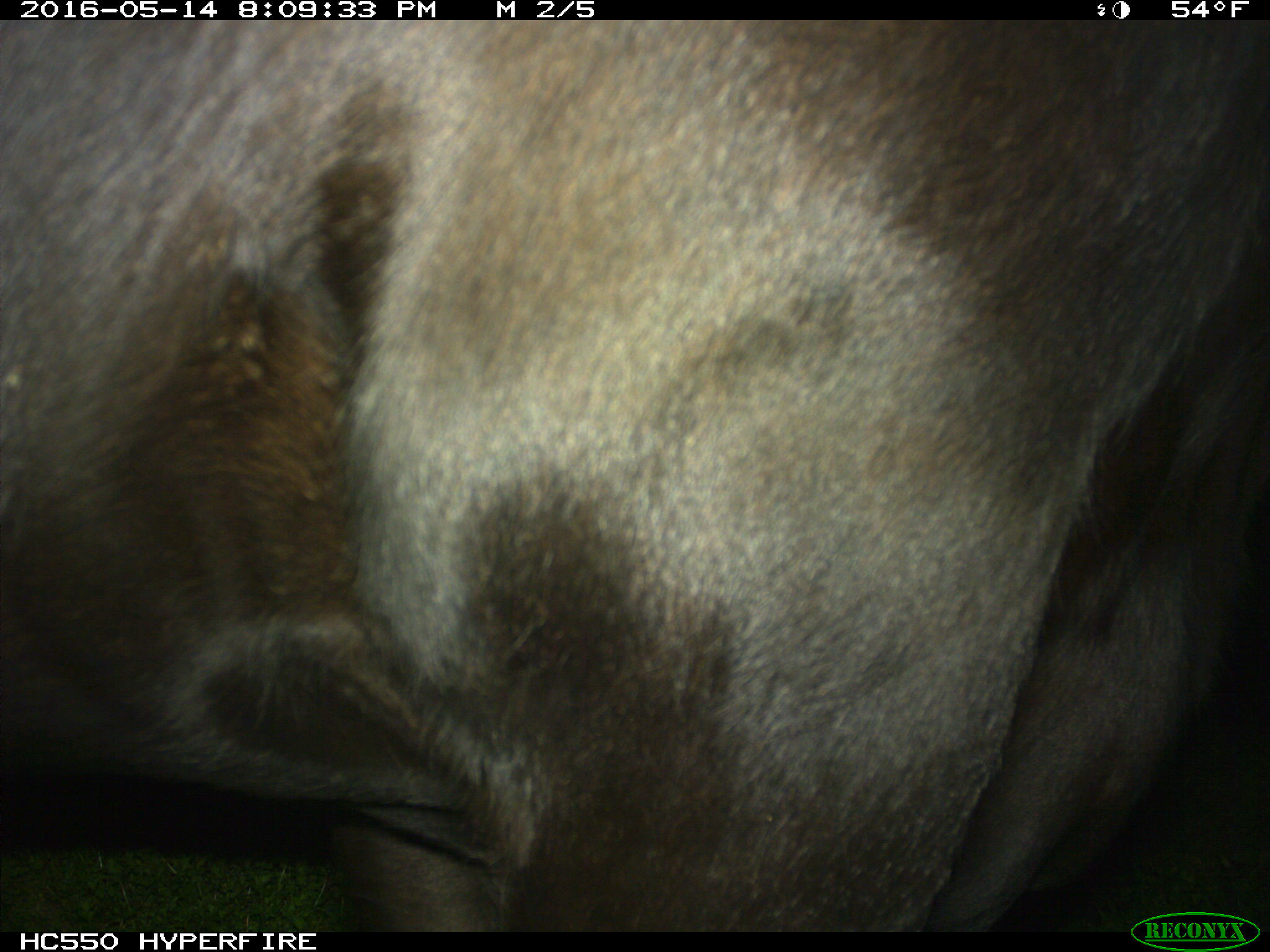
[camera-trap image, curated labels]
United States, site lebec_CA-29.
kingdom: Animalia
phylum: Chordata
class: Mammalia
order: Artiodactyla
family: Bovidae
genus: Bos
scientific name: Bos taurus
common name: domestic cow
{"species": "Bos taurus (domestic cow)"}